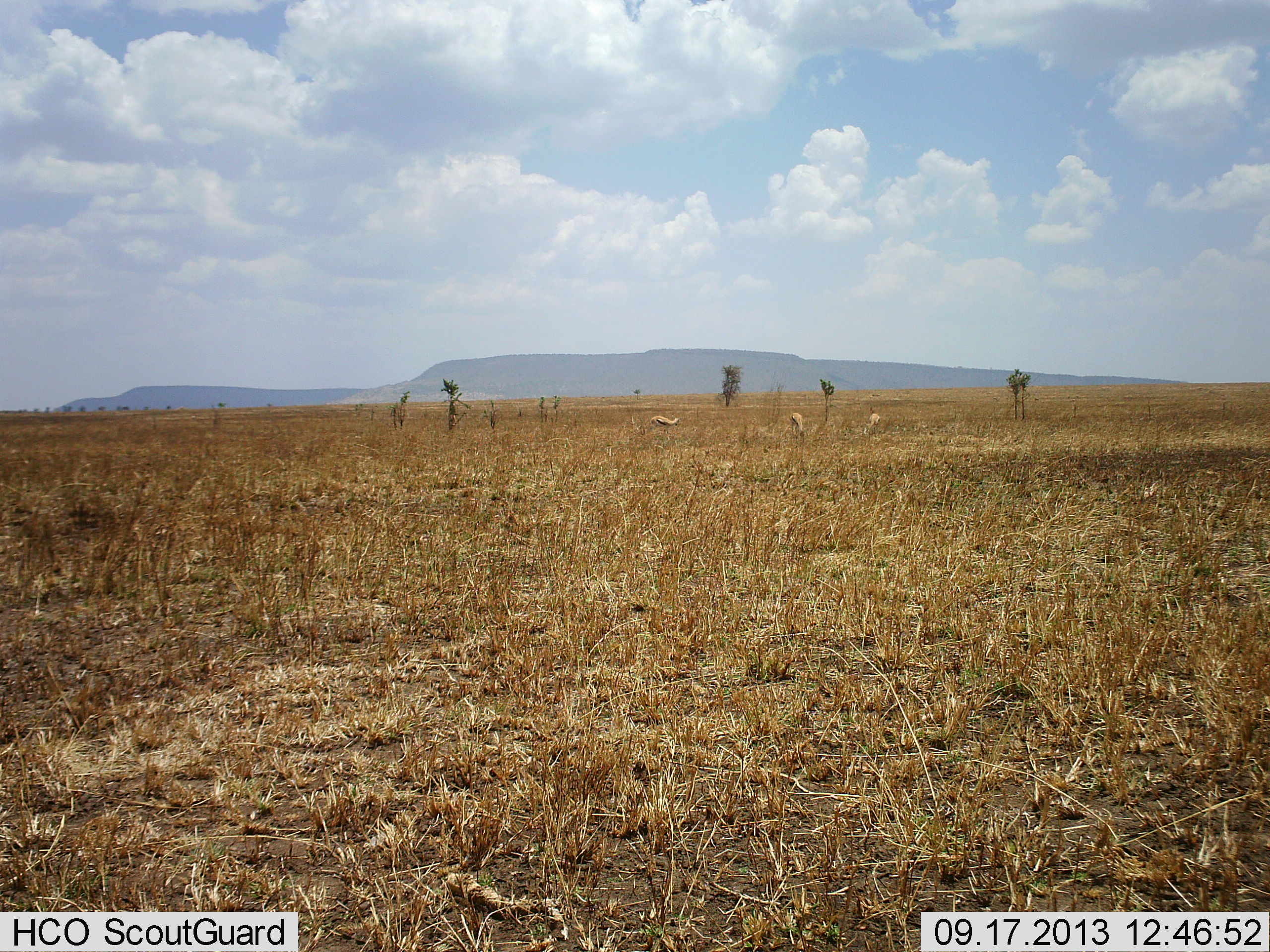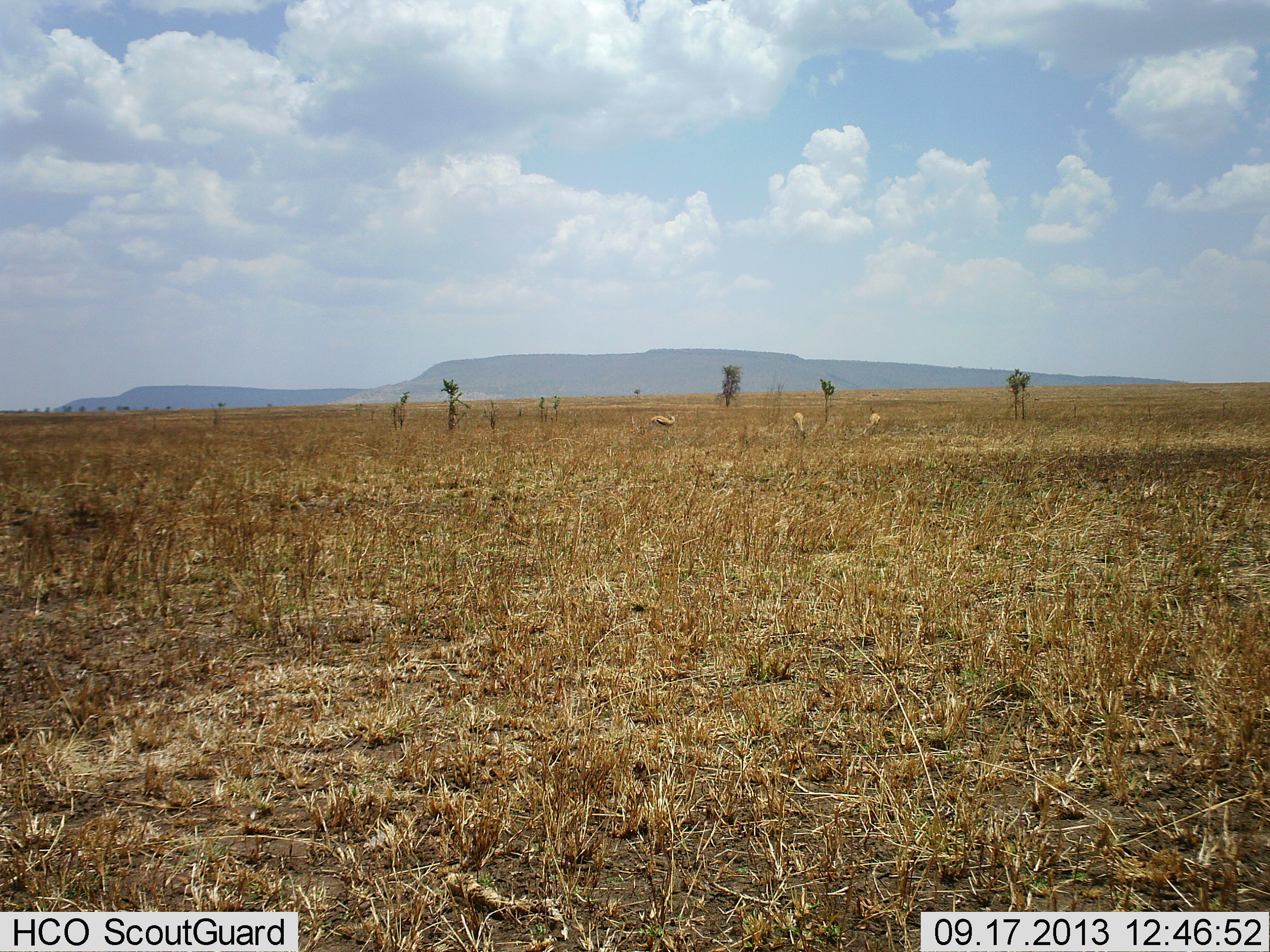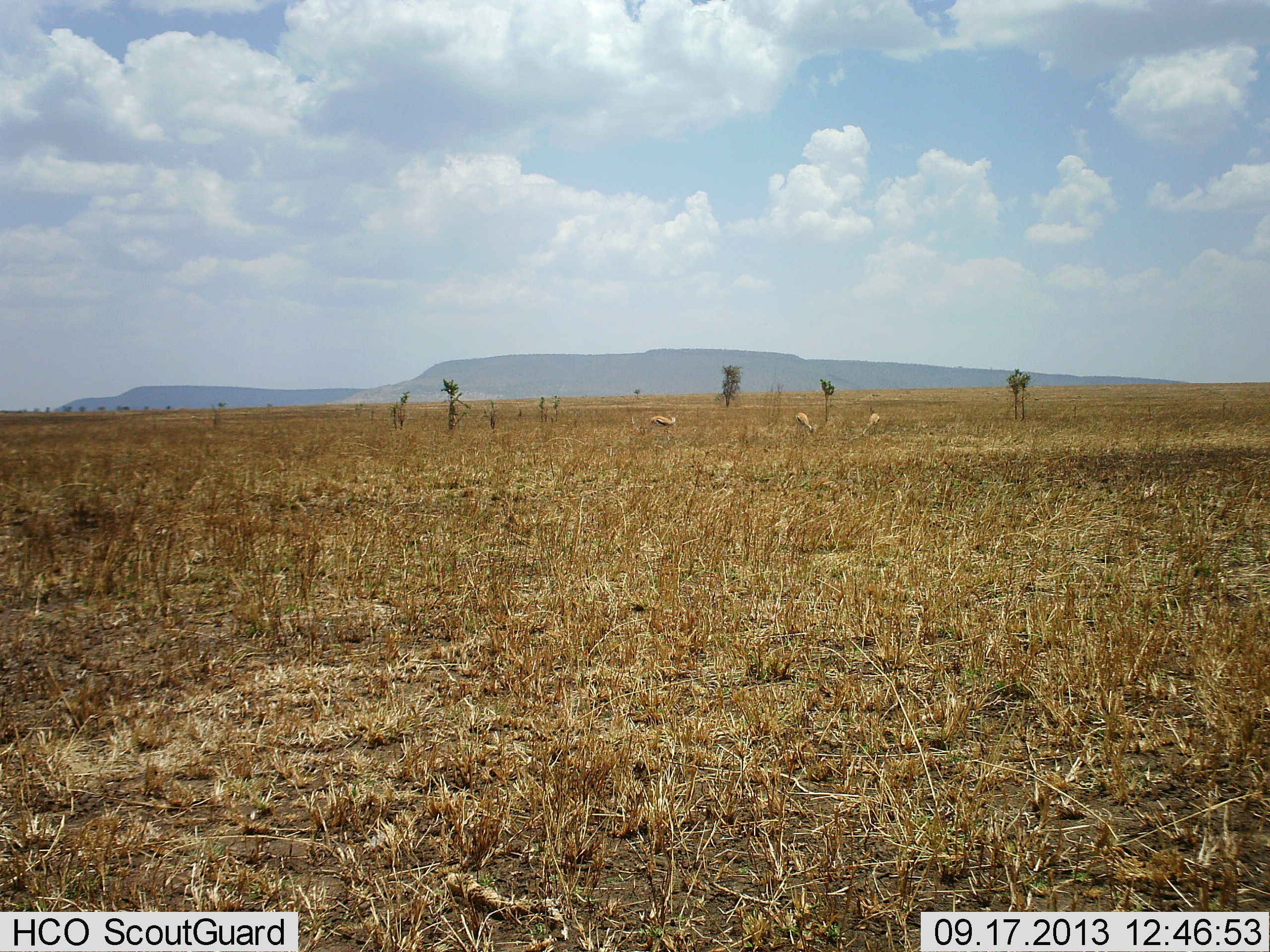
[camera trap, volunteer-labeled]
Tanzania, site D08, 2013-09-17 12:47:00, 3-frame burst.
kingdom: Animalia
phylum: Chordata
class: Mammalia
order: Artiodactyla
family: Bovidae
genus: Eudorcas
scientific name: Eudorcas thomsonii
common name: thomson's gazelle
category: gazellethomsons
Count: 3.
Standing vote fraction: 40%.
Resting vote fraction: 0%.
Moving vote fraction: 0%.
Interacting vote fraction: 0%.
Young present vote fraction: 0%.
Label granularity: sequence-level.